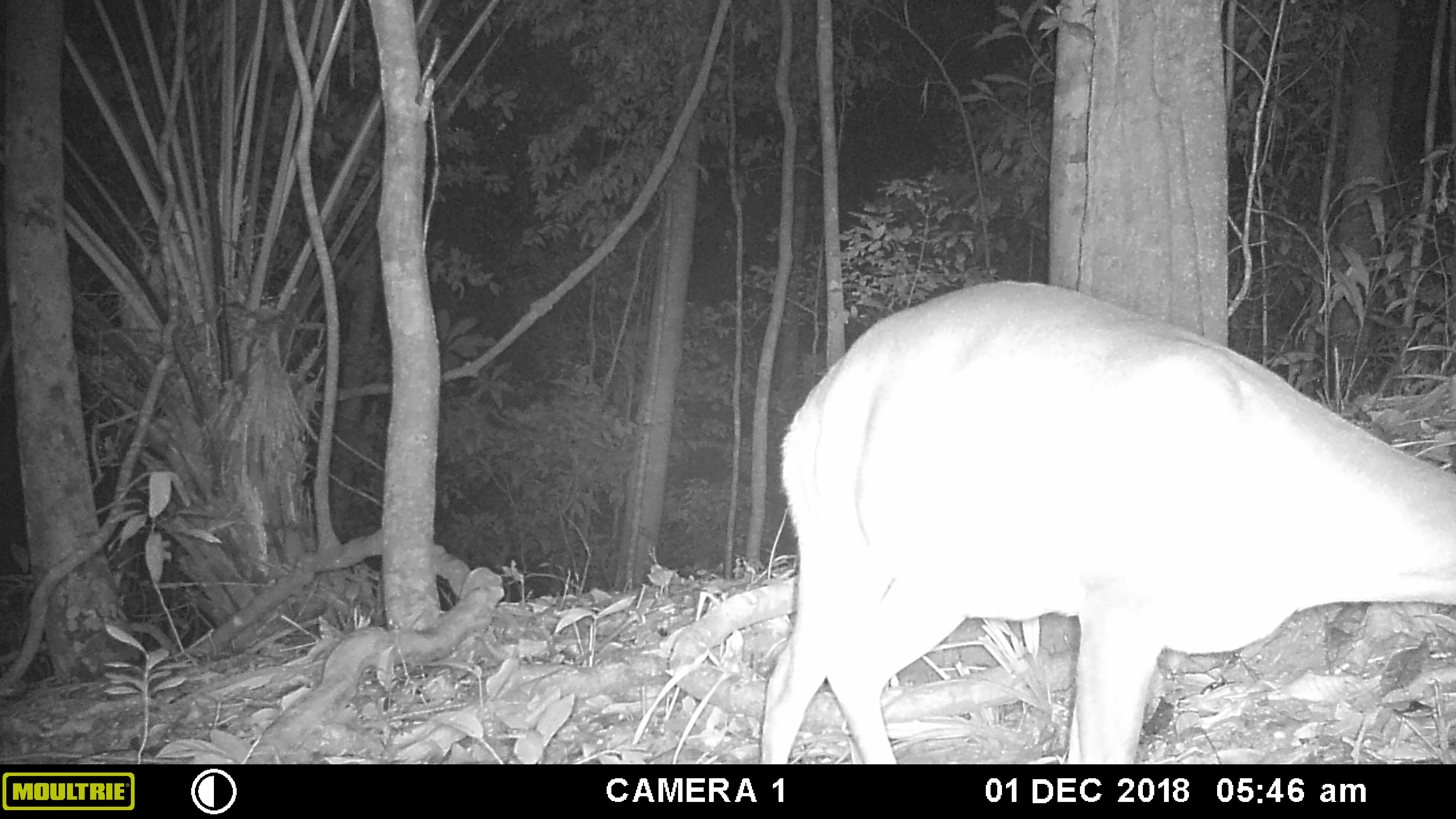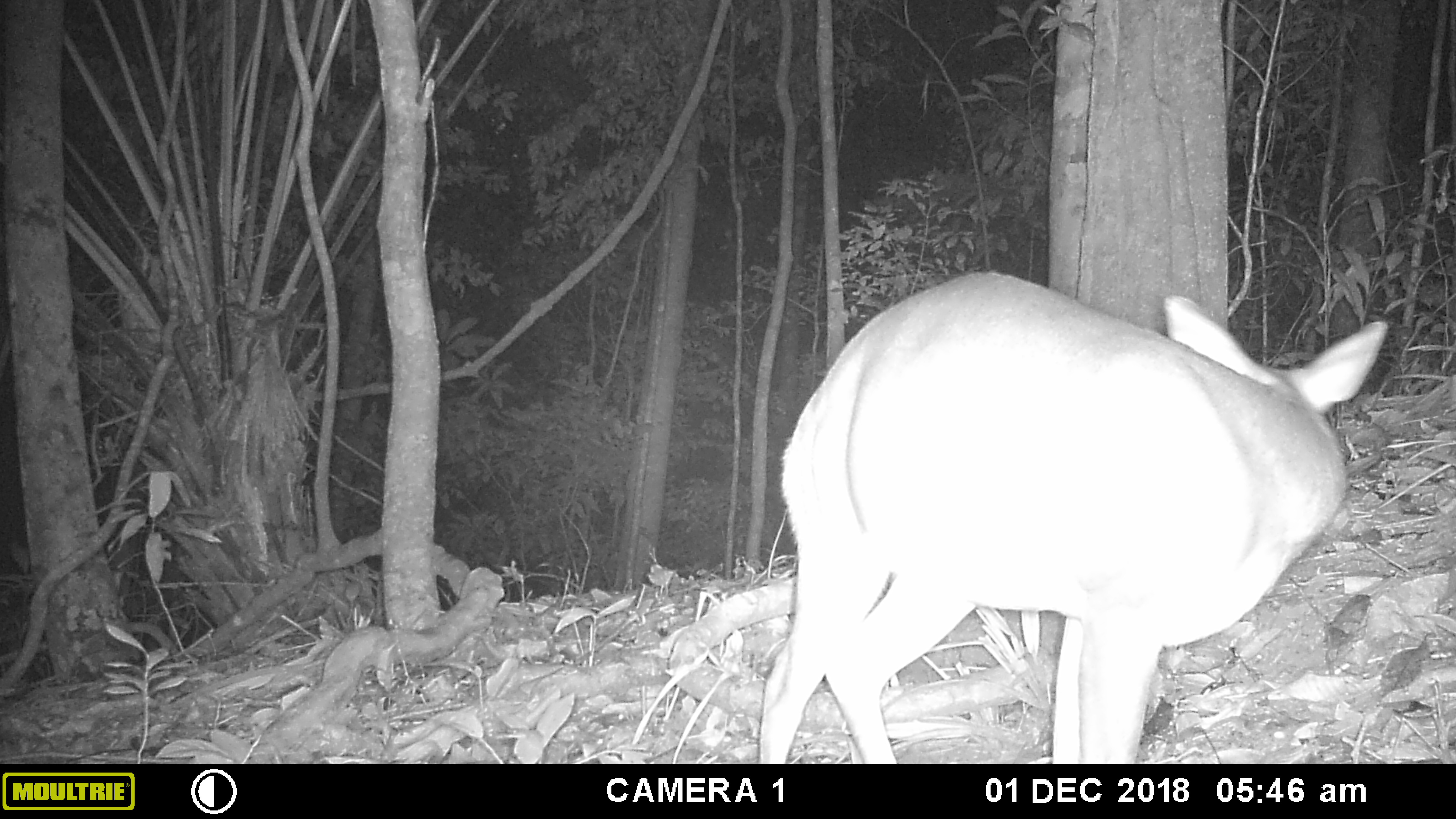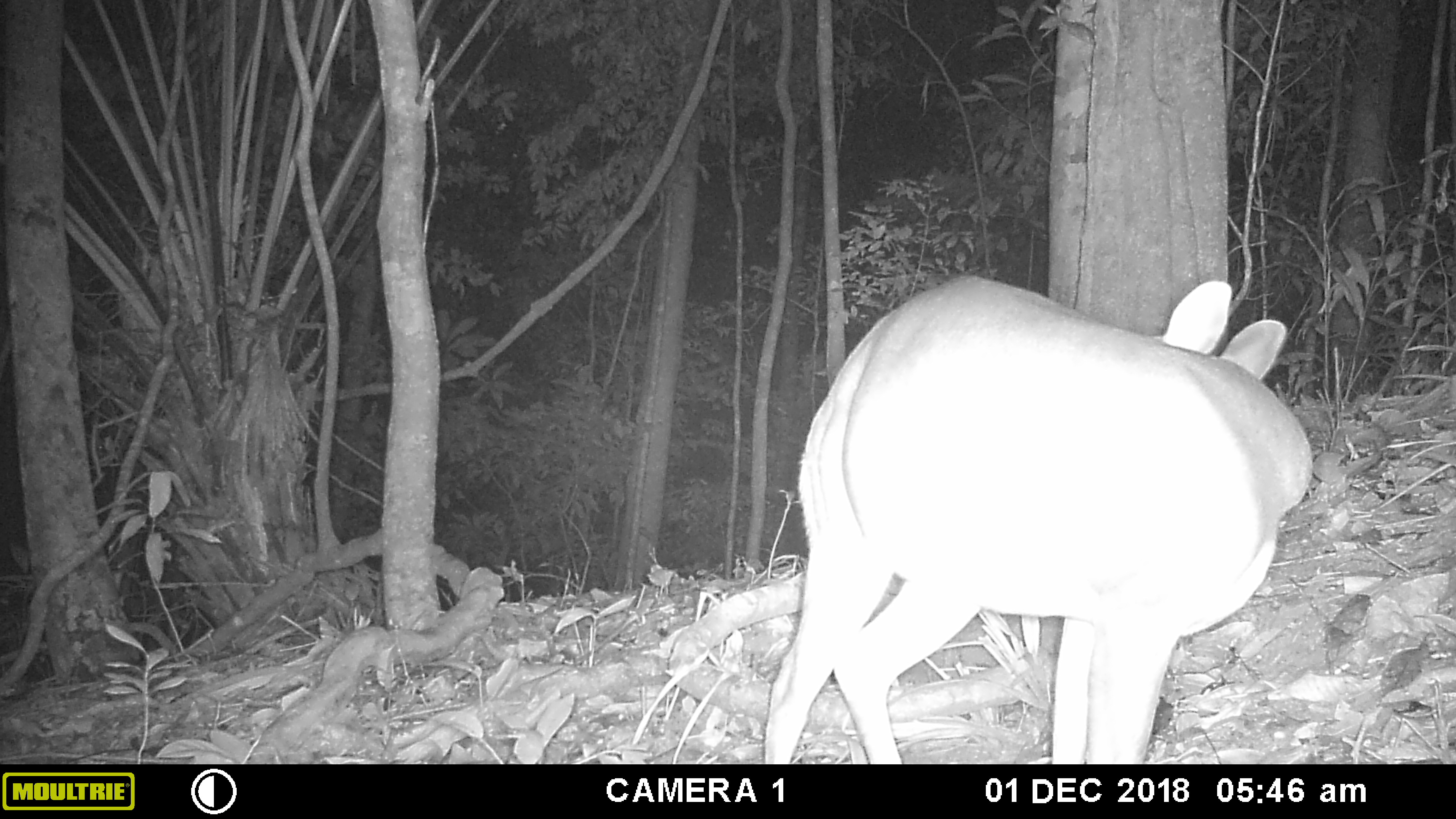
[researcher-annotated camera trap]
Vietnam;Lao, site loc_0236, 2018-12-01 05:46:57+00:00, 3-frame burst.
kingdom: Animalia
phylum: Chordata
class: Mammalia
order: Artiodactyla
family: Cervidae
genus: Muntiacus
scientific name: Muntiacus vuquangensis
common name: large-antlered muntjac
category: large antlered muntjac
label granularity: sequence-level